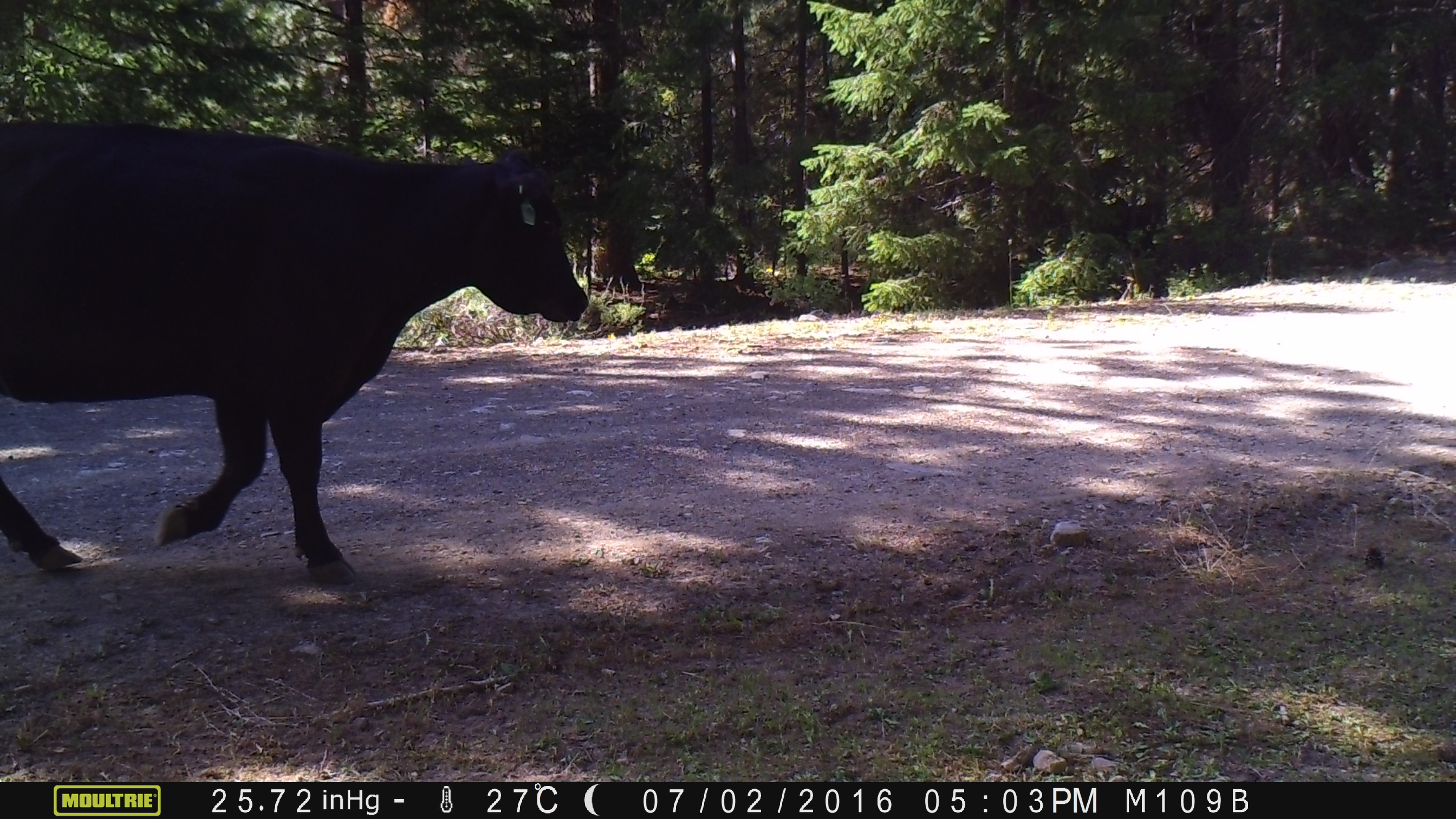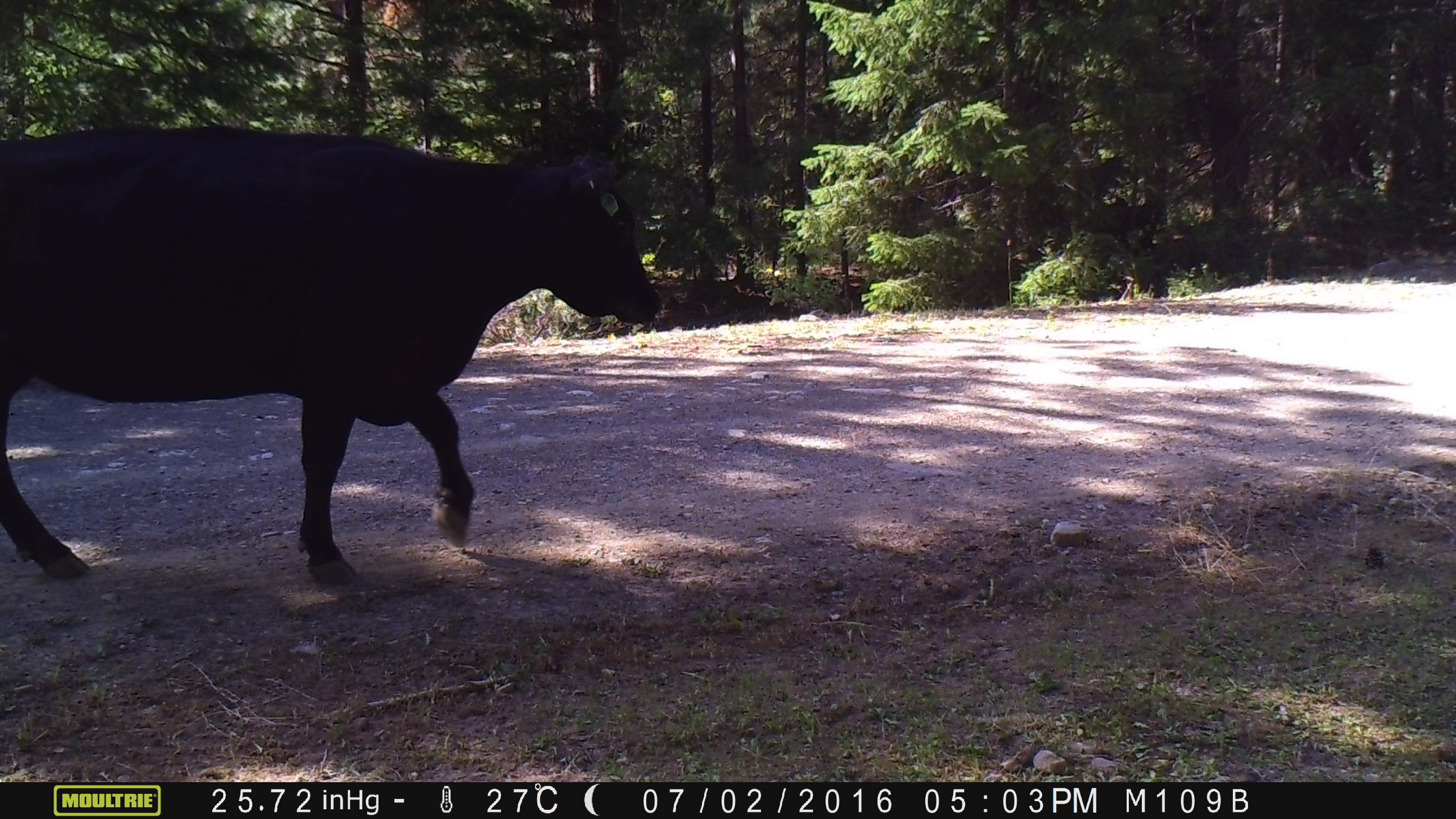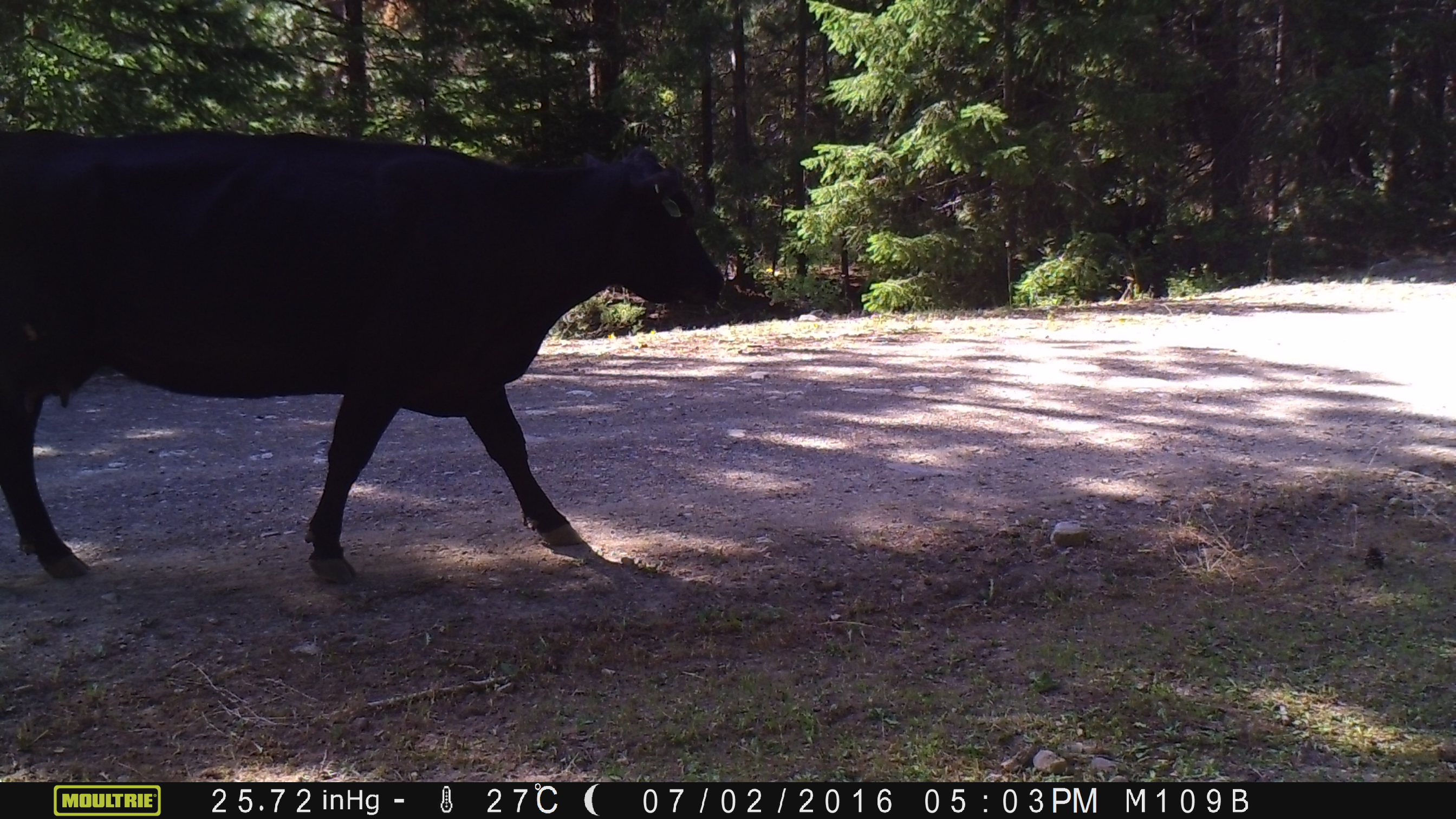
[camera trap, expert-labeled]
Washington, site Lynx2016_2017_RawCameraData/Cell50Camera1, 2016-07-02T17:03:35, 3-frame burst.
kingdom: Animalia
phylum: Chordata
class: Mammalia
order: Artiodactyla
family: Bovidae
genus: Bos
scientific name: Bos taurus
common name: domestic cattle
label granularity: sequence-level